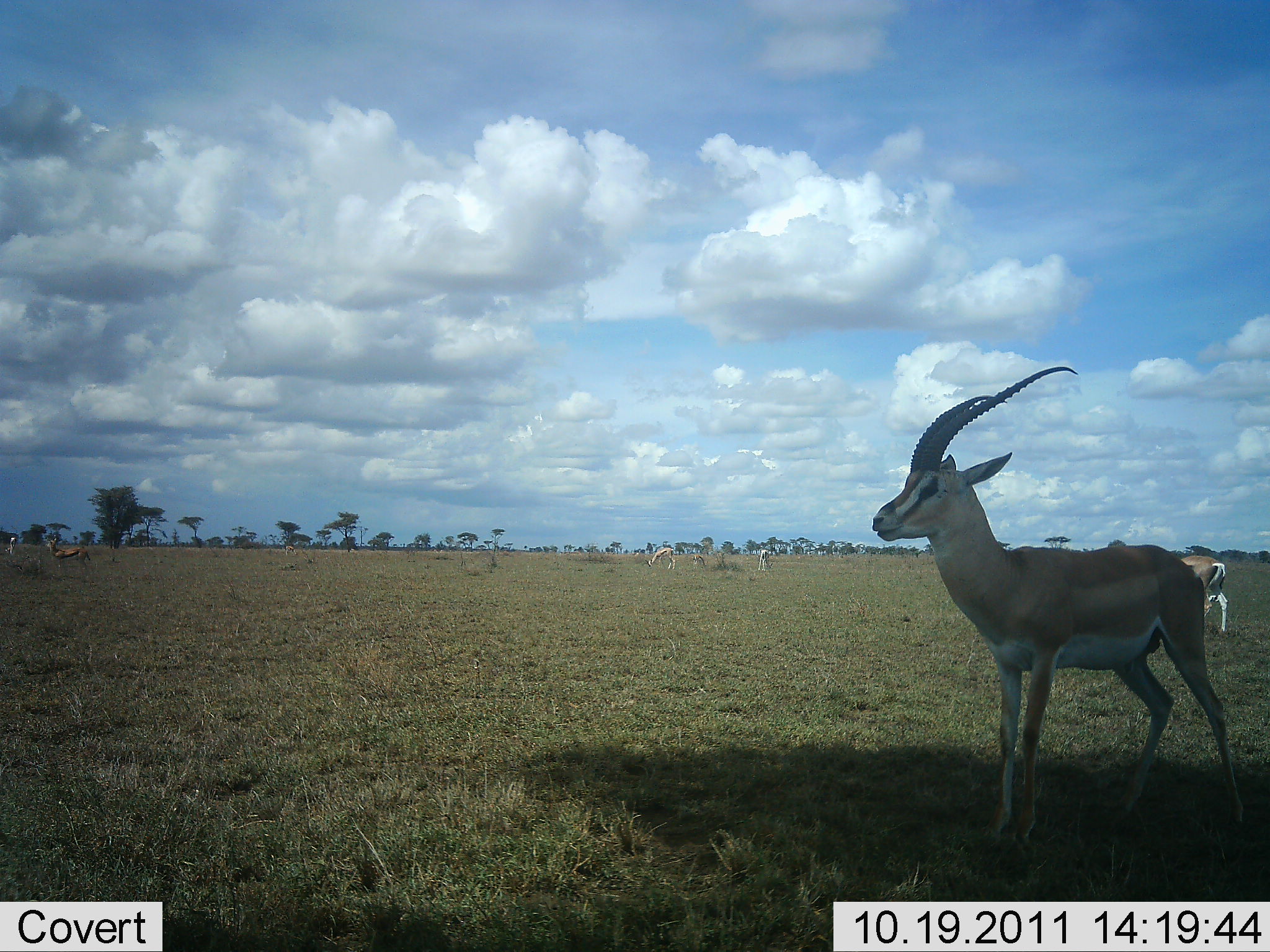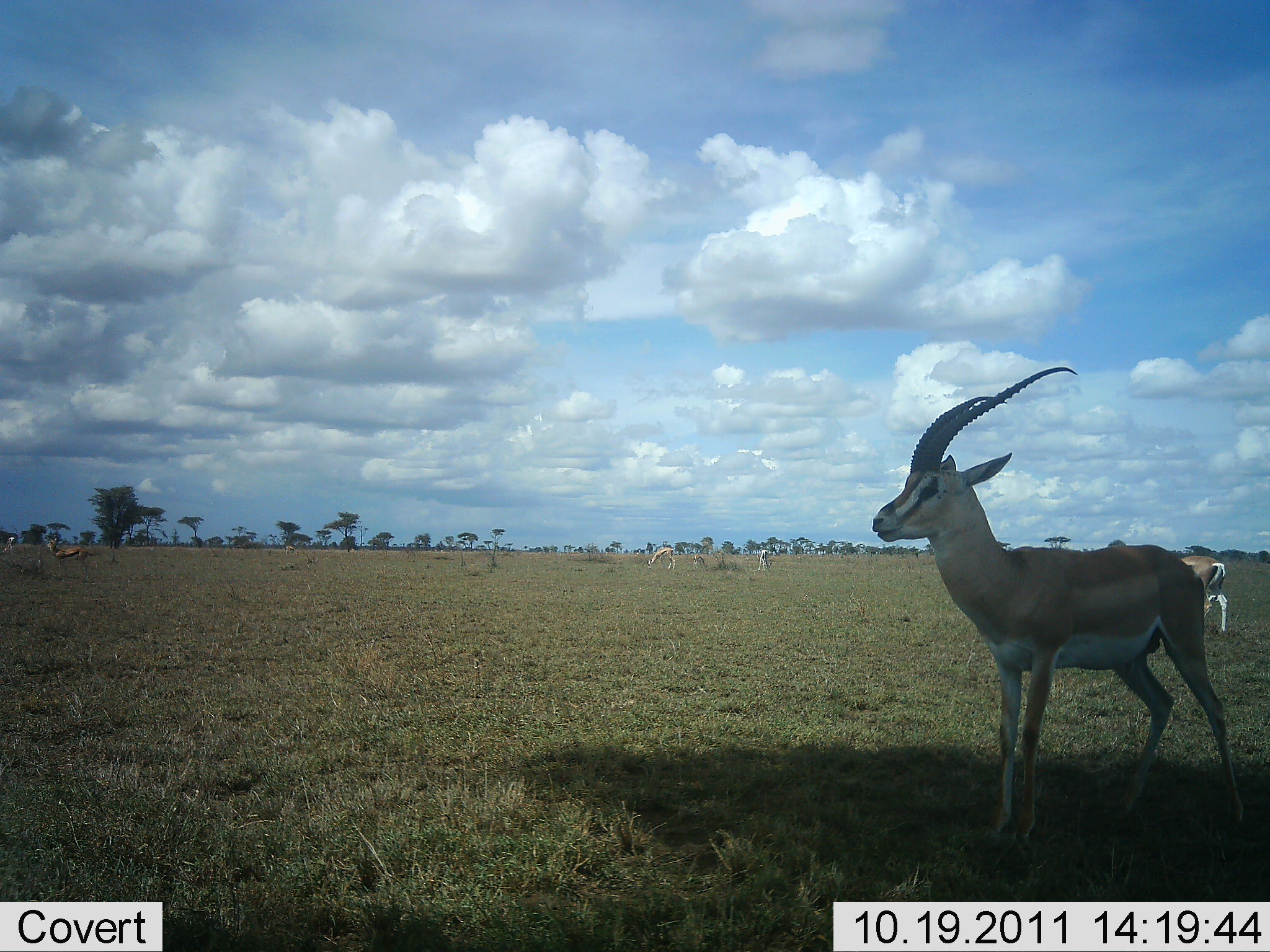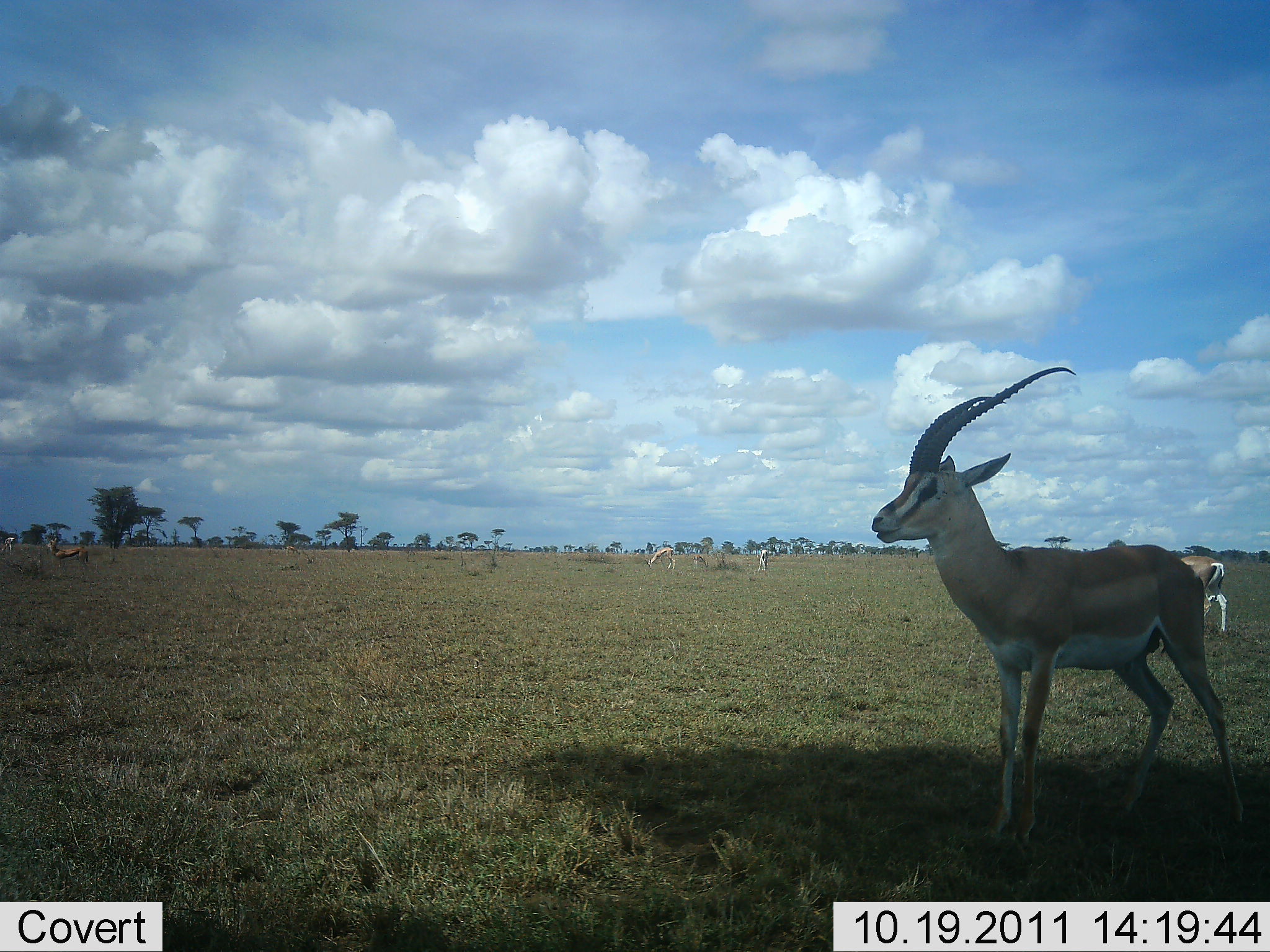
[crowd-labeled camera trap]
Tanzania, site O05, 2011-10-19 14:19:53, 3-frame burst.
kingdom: Animalia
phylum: Chordata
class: Mammalia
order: Artiodactyla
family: Bovidae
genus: Nanger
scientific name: Nanger granti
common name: grant's gazelle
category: gazellegrants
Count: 3.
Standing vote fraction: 91%.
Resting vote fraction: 9%.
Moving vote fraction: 0%.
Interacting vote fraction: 0%.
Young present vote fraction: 0%.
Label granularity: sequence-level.